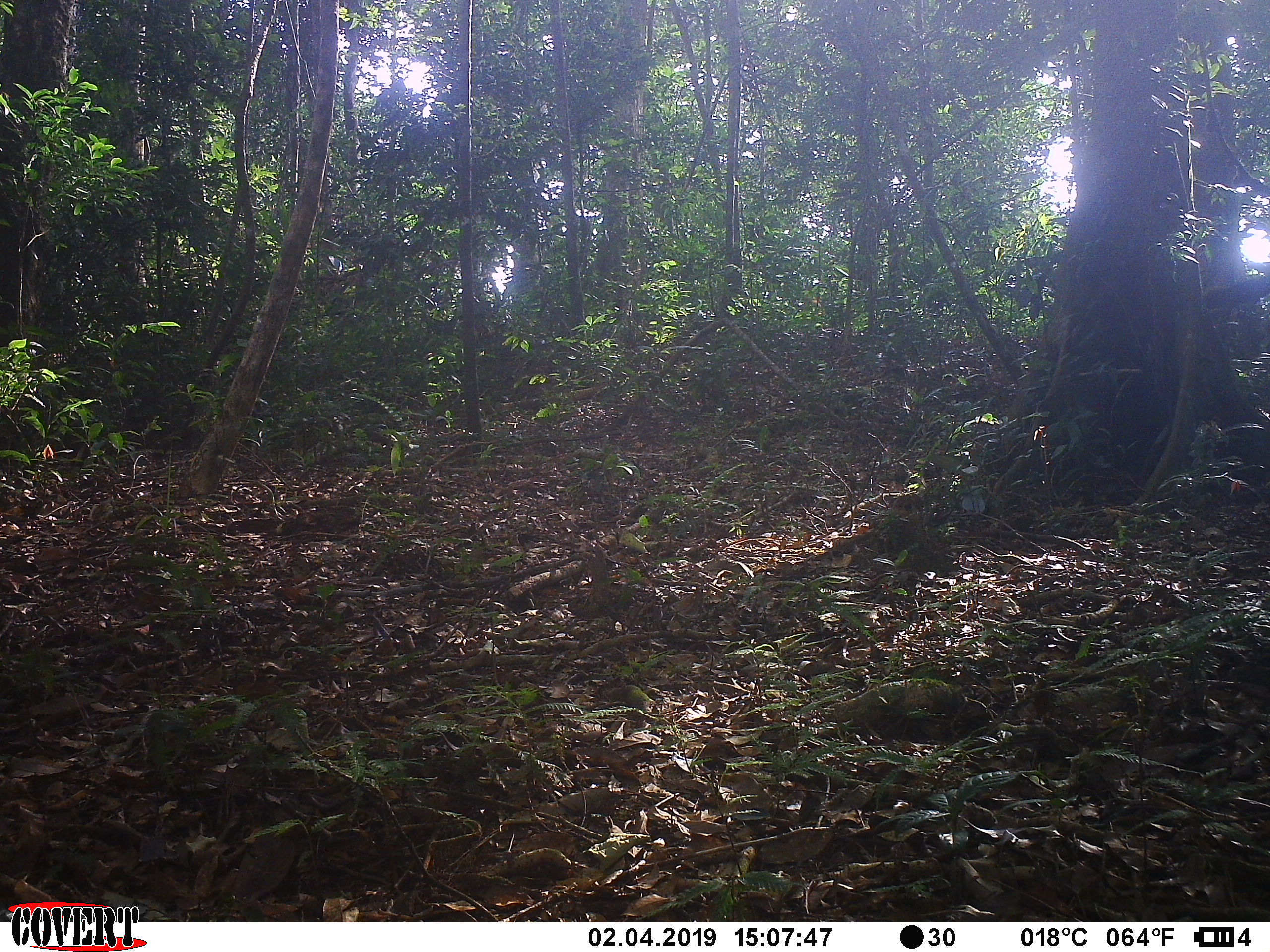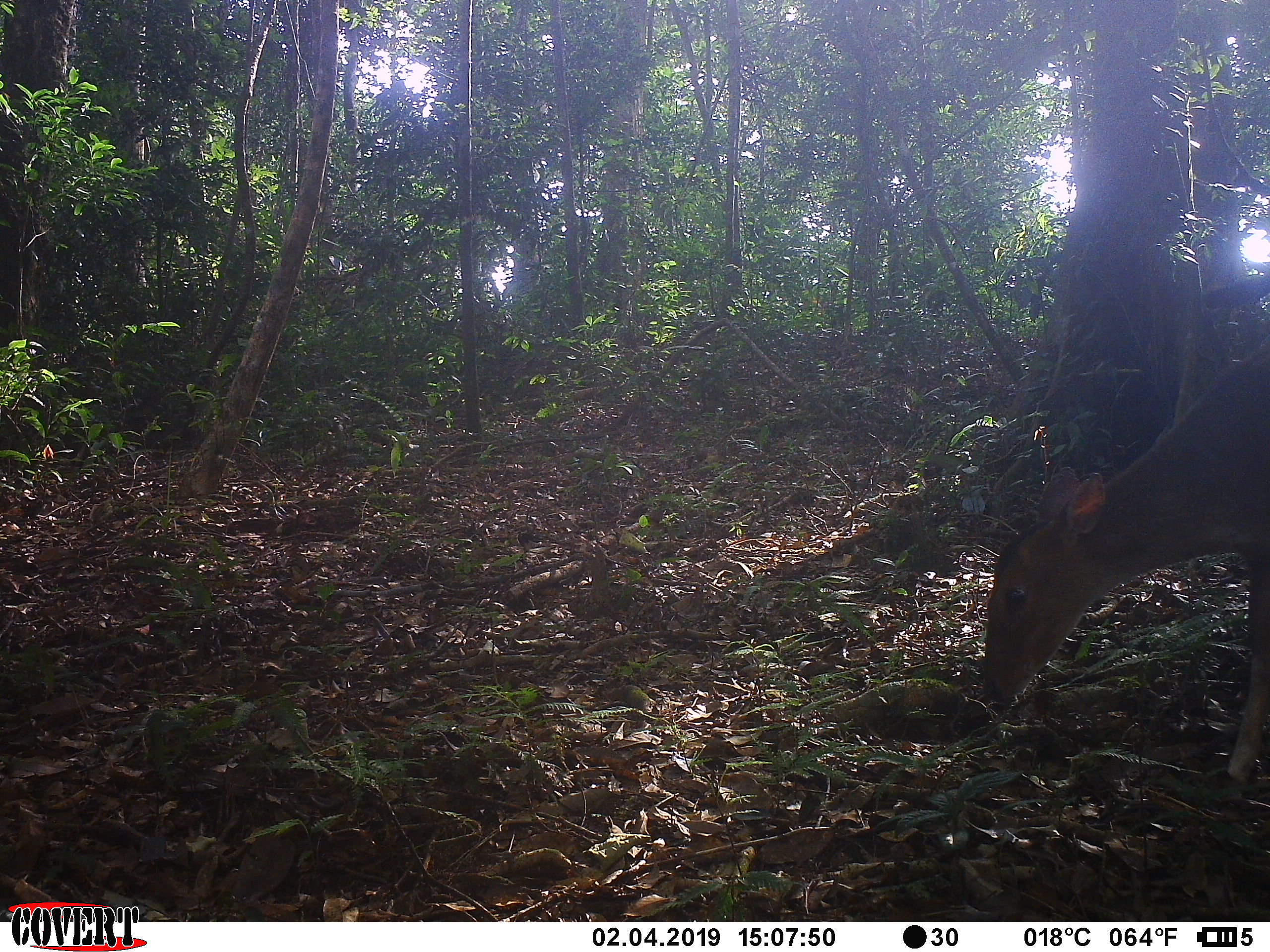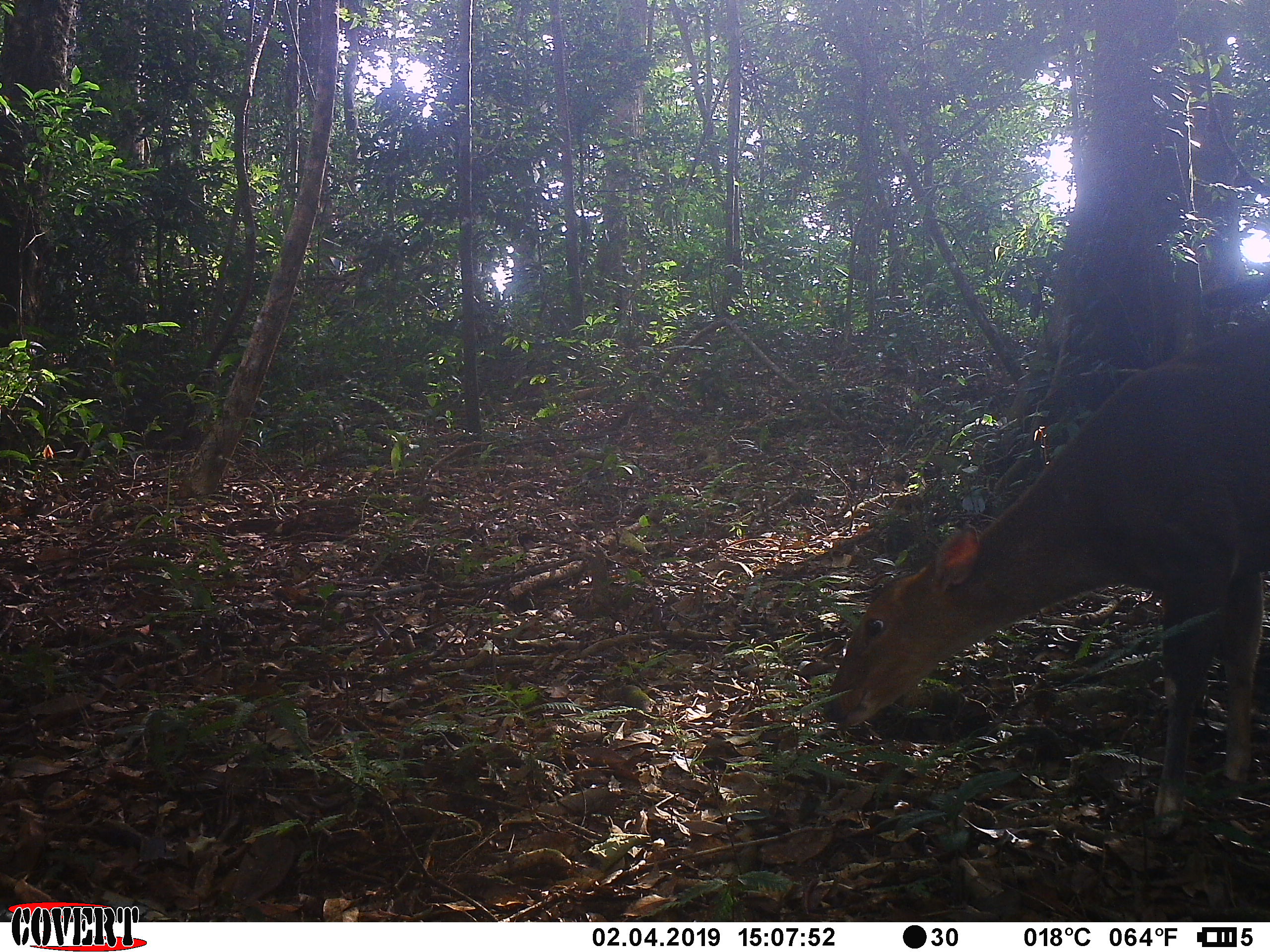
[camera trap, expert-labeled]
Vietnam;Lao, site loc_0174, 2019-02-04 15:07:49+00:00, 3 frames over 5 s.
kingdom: Animalia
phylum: Chordata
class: Mammalia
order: Artiodactyla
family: Cervidae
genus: Muntiacus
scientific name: Muntiacus vuquangensis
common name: large-antlered muntjac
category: large antlered muntjac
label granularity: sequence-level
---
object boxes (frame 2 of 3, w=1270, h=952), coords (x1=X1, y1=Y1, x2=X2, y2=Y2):
large antlered muntjac: (x1=977, y1=334, x2=1267, y2=792)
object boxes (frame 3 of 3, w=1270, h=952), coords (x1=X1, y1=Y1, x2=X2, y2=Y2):
large antlered muntjac: (x1=820, y1=315, x2=1269, y2=797)